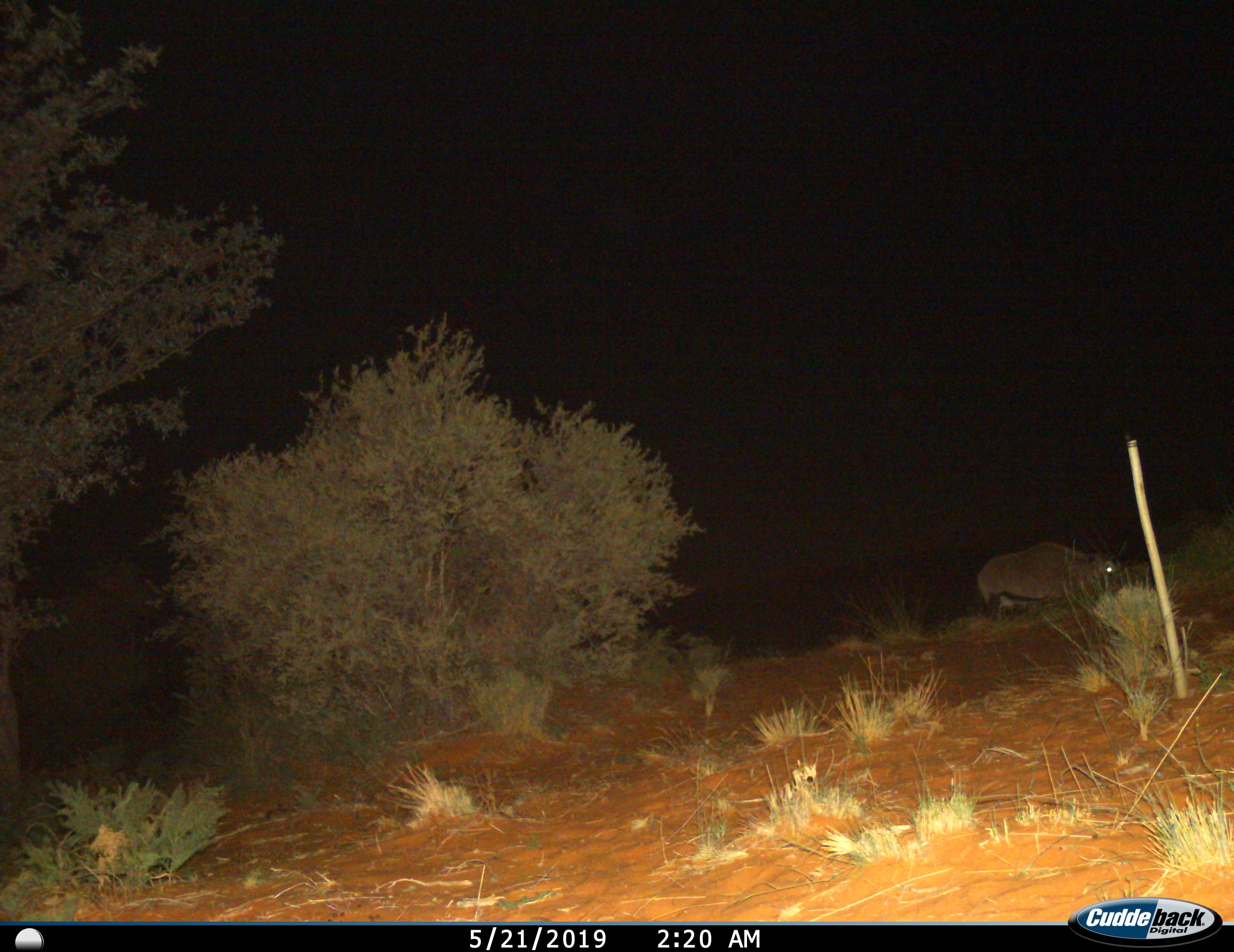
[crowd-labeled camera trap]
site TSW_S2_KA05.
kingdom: Animalia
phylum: Chordata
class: Mammalia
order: Artiodactyla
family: Bovidae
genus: Oryx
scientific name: Oryx gazella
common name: gemsbok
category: oryx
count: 1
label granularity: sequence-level